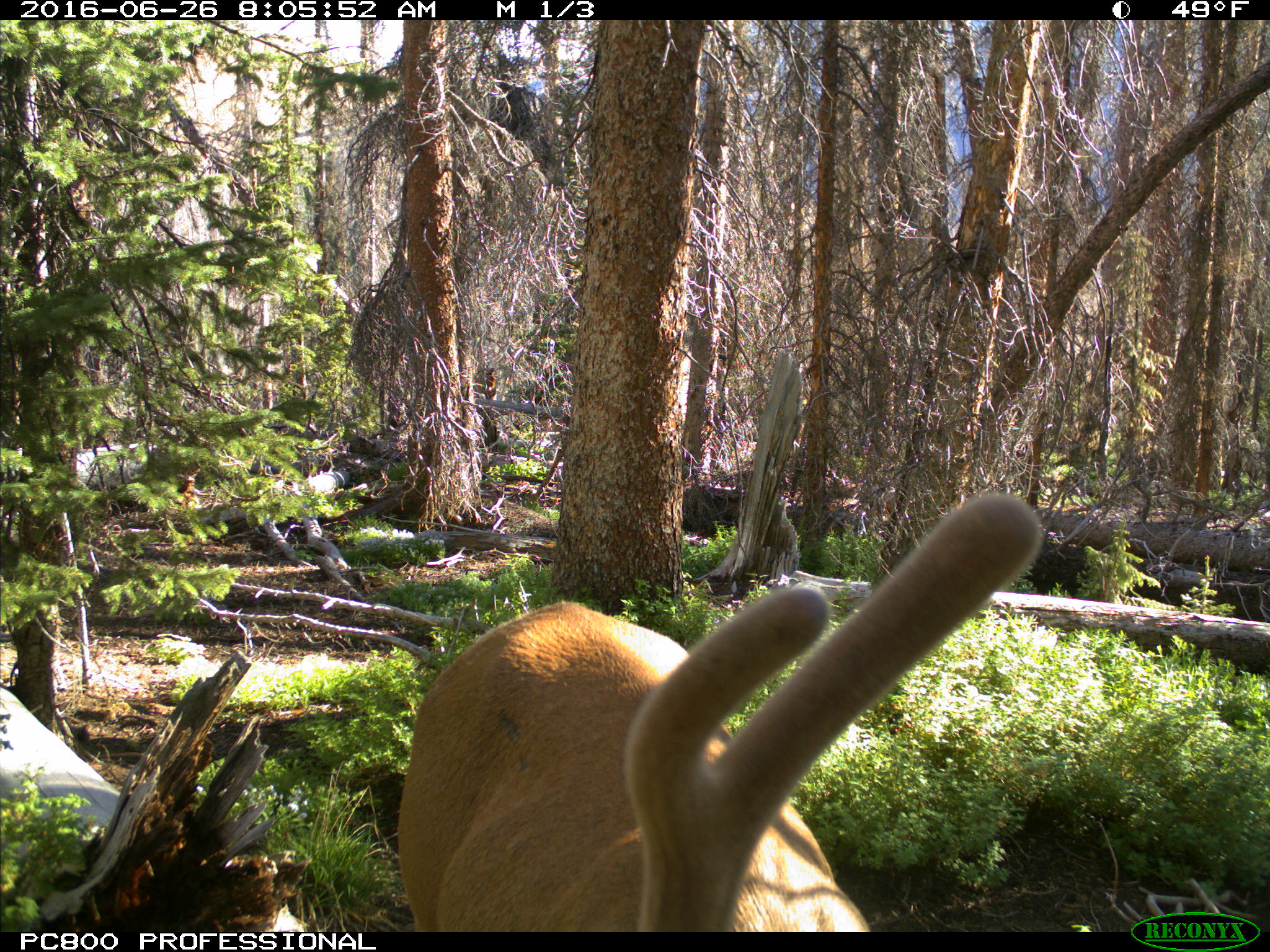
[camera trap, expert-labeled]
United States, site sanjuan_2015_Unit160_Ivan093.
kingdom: Animalia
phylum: Chordata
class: Mammalia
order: Artiodactyla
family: Cervidae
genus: Cervus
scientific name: Cervus elaphus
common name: red deer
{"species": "Cervus elaphus (red deer)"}